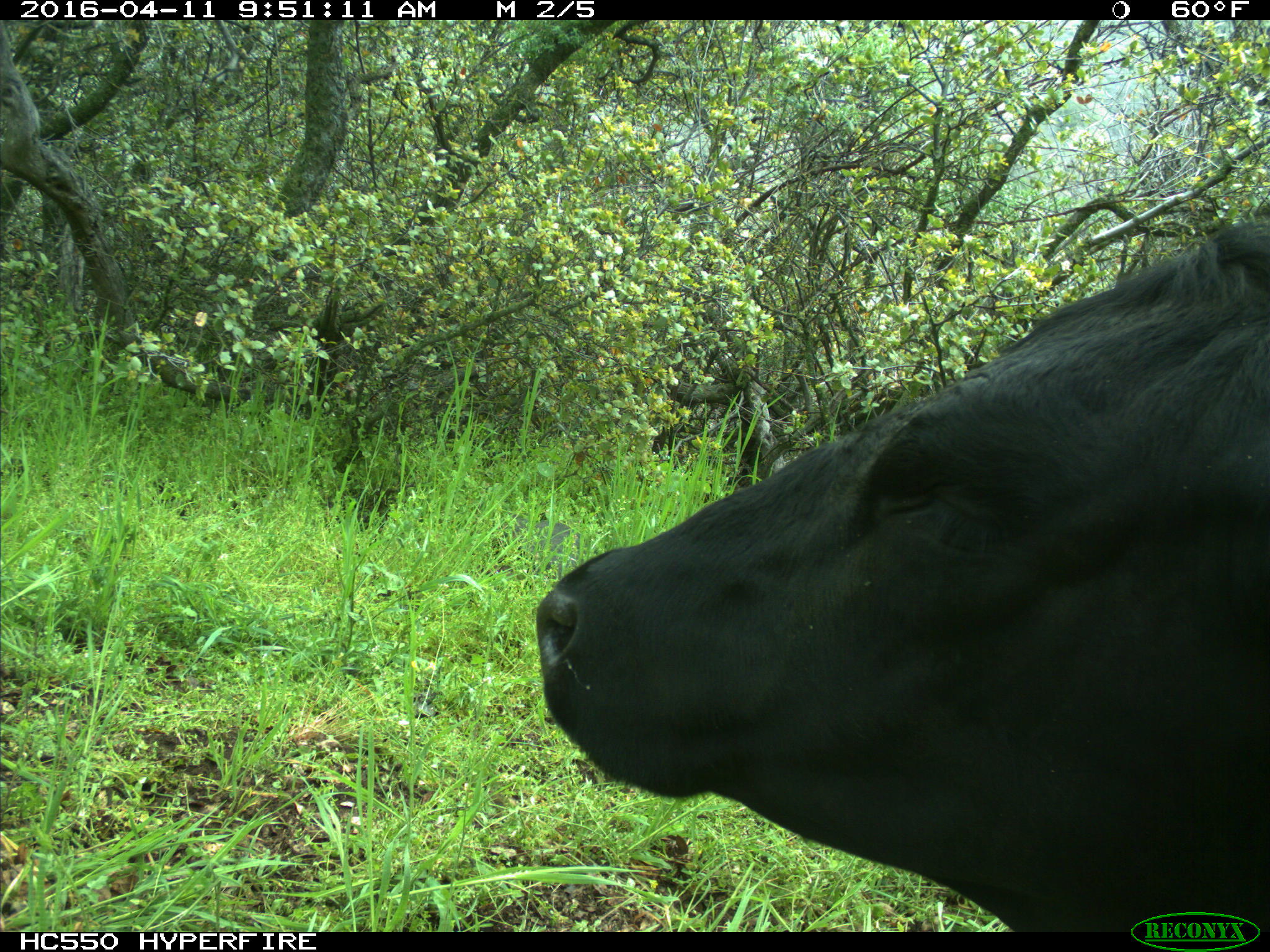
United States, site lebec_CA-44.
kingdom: Animalia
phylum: Chordata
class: Mammalia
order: Artiodactyla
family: Bovidae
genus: Bos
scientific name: Bos taurus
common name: domestic cow